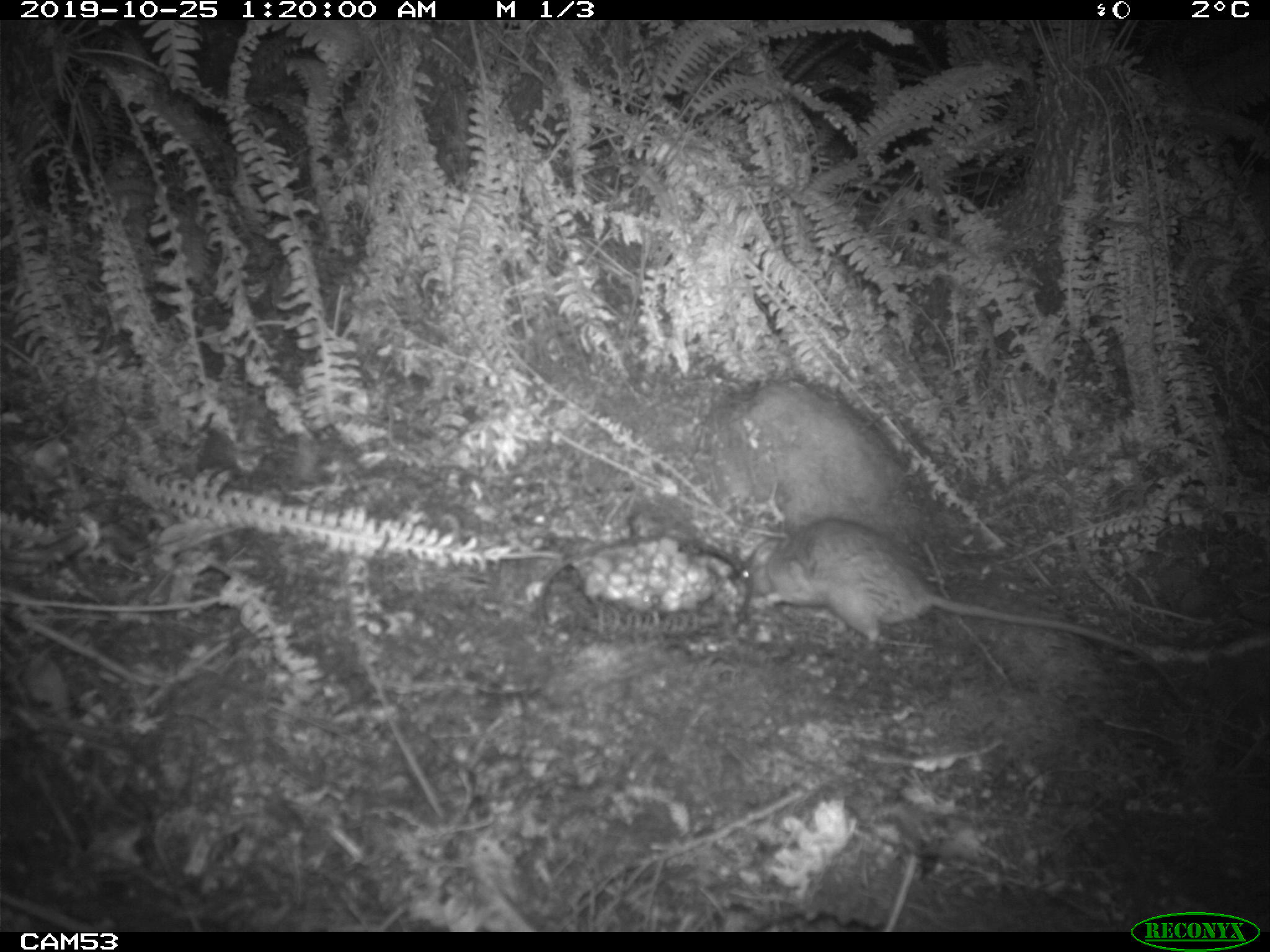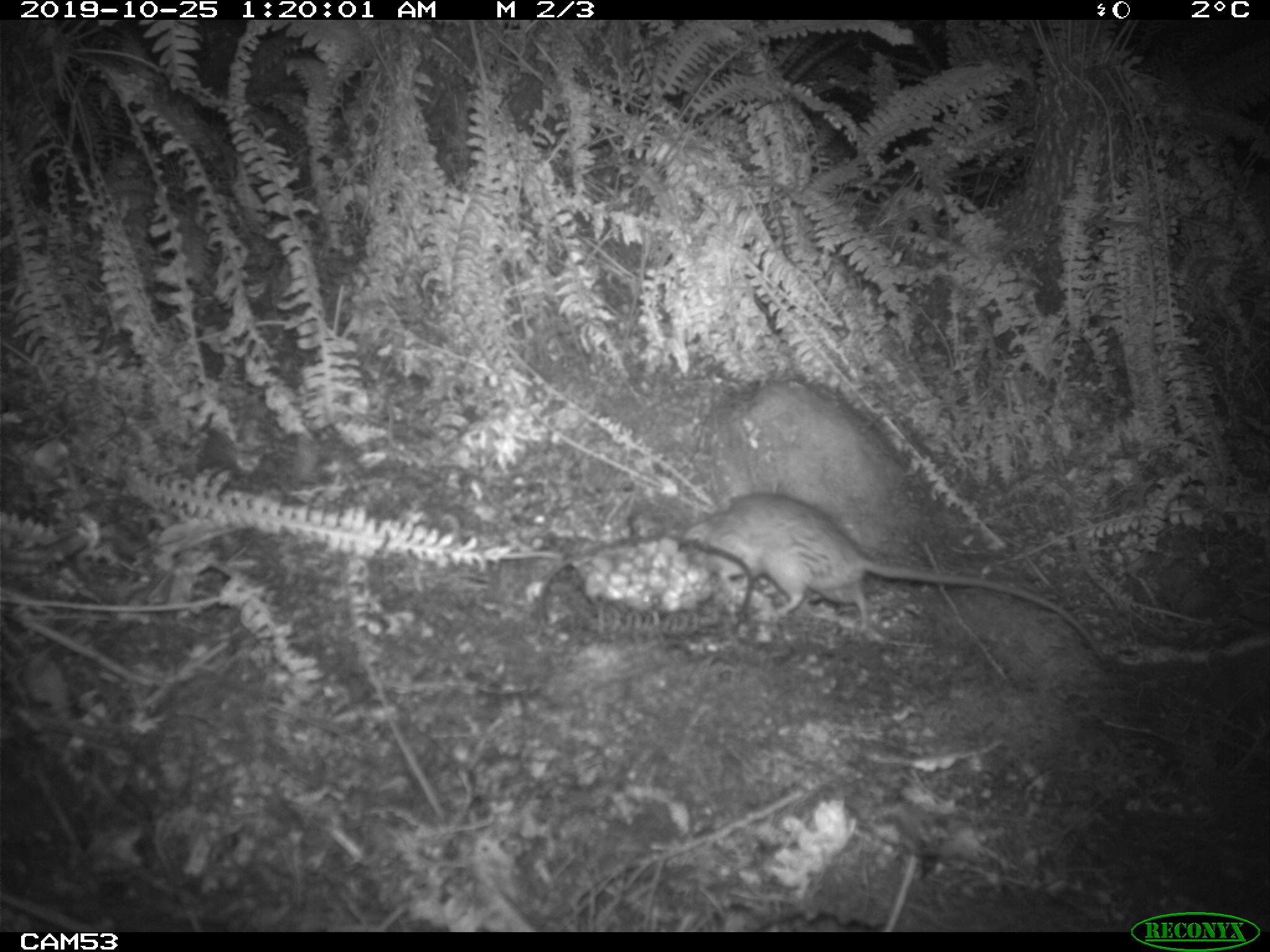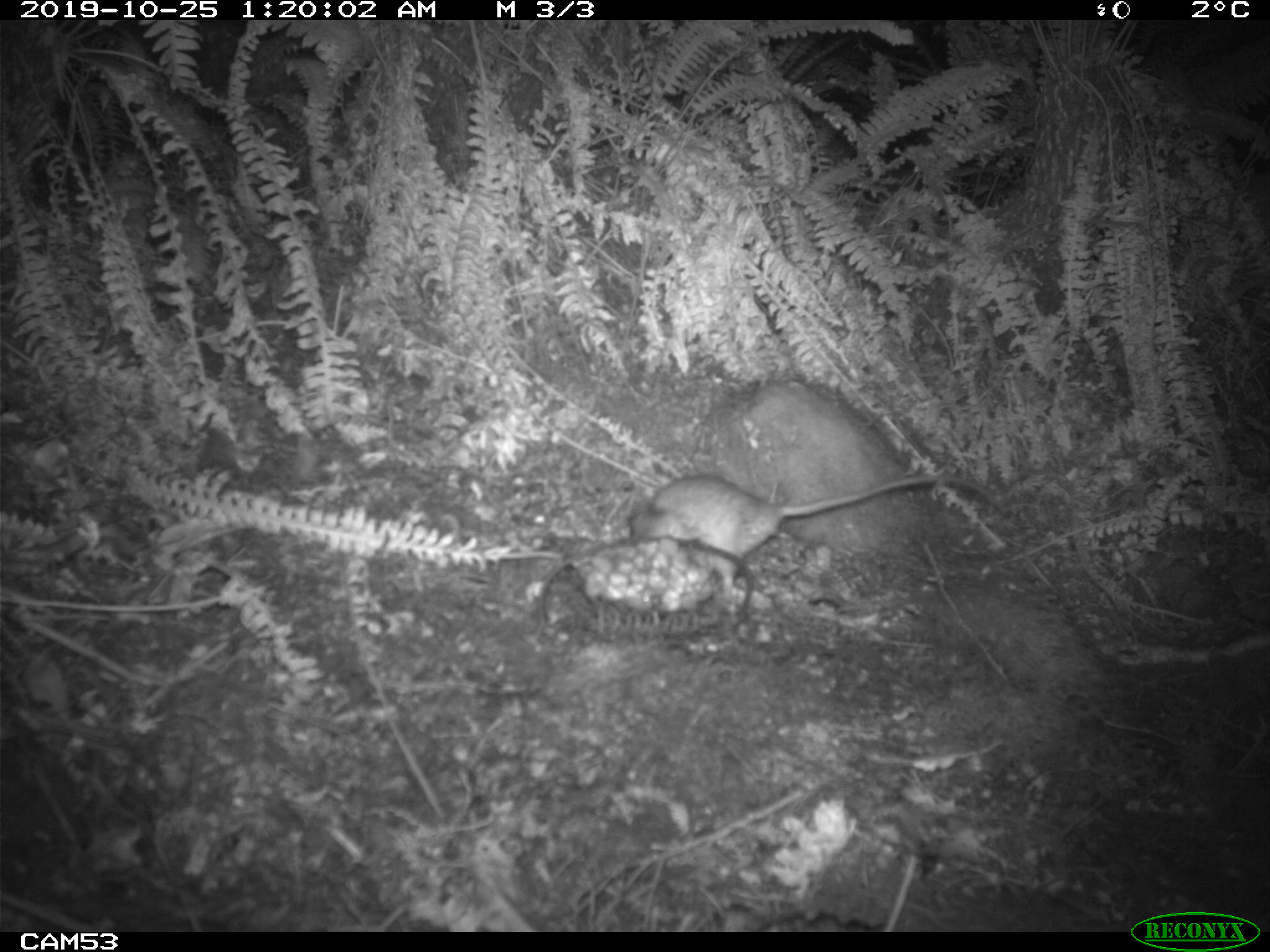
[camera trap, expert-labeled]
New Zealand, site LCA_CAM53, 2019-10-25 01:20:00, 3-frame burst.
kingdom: Animalia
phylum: Chordata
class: Mammalia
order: Rodentia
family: Muridae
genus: Rattus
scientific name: Rattus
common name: rat